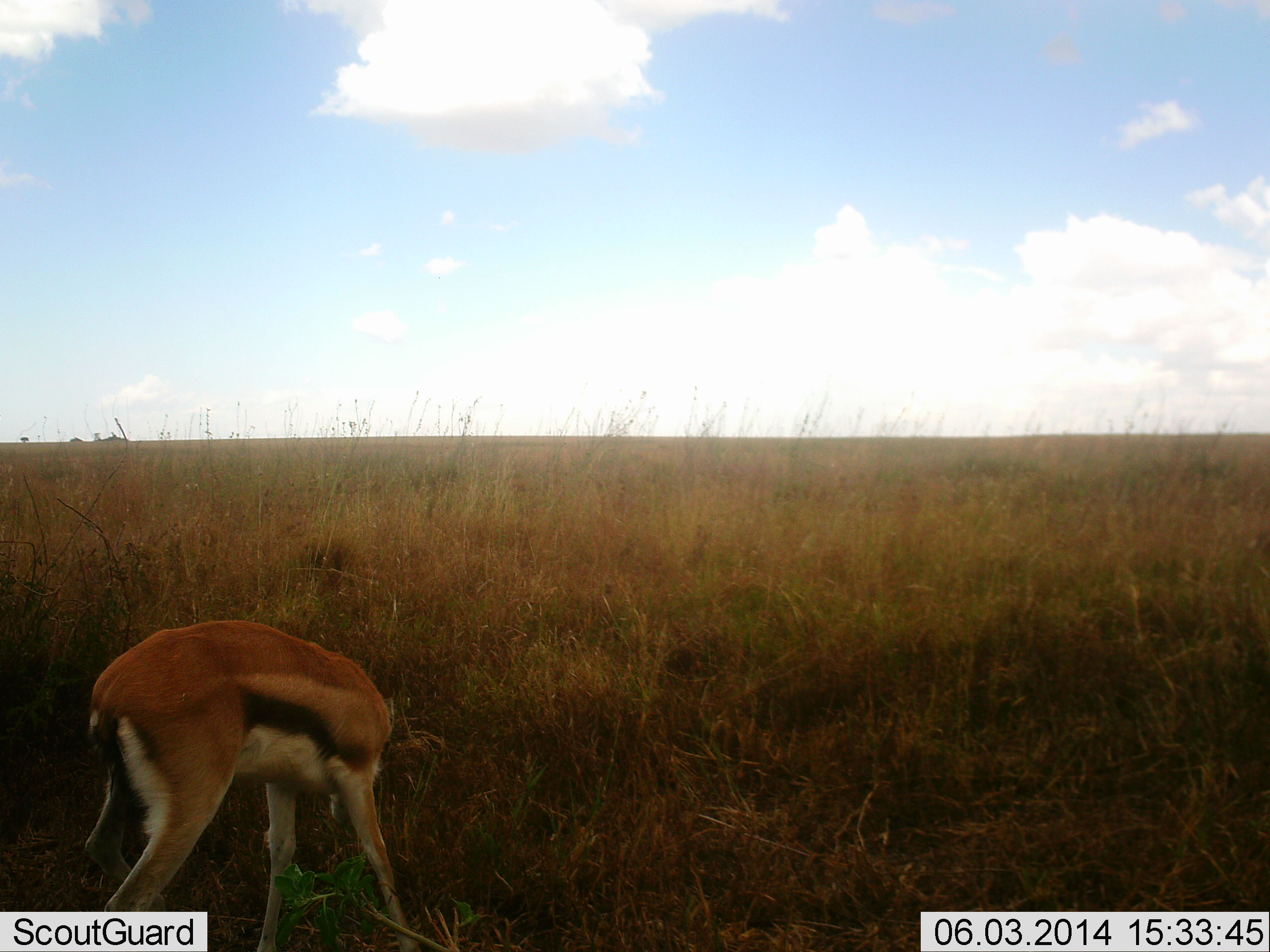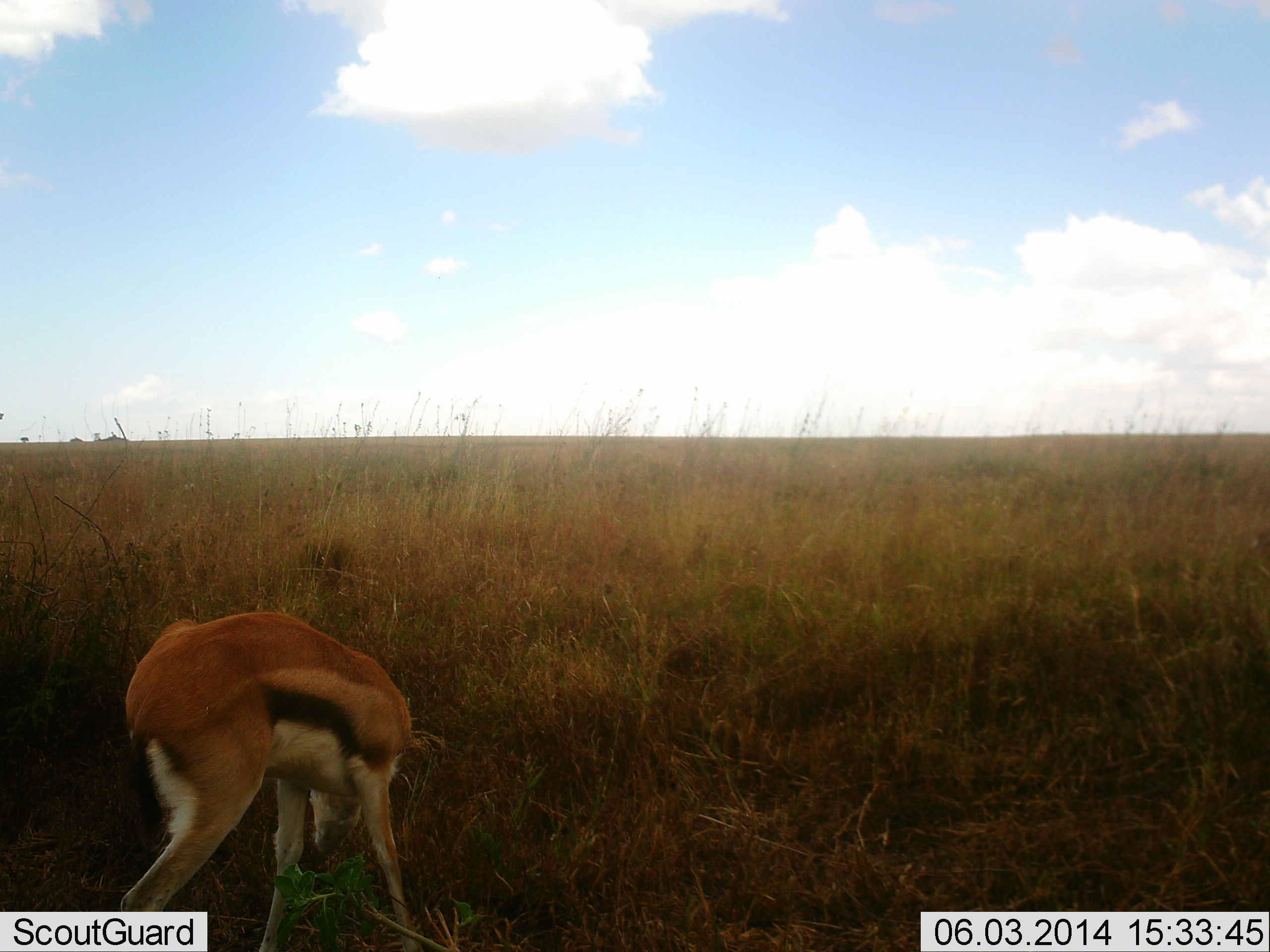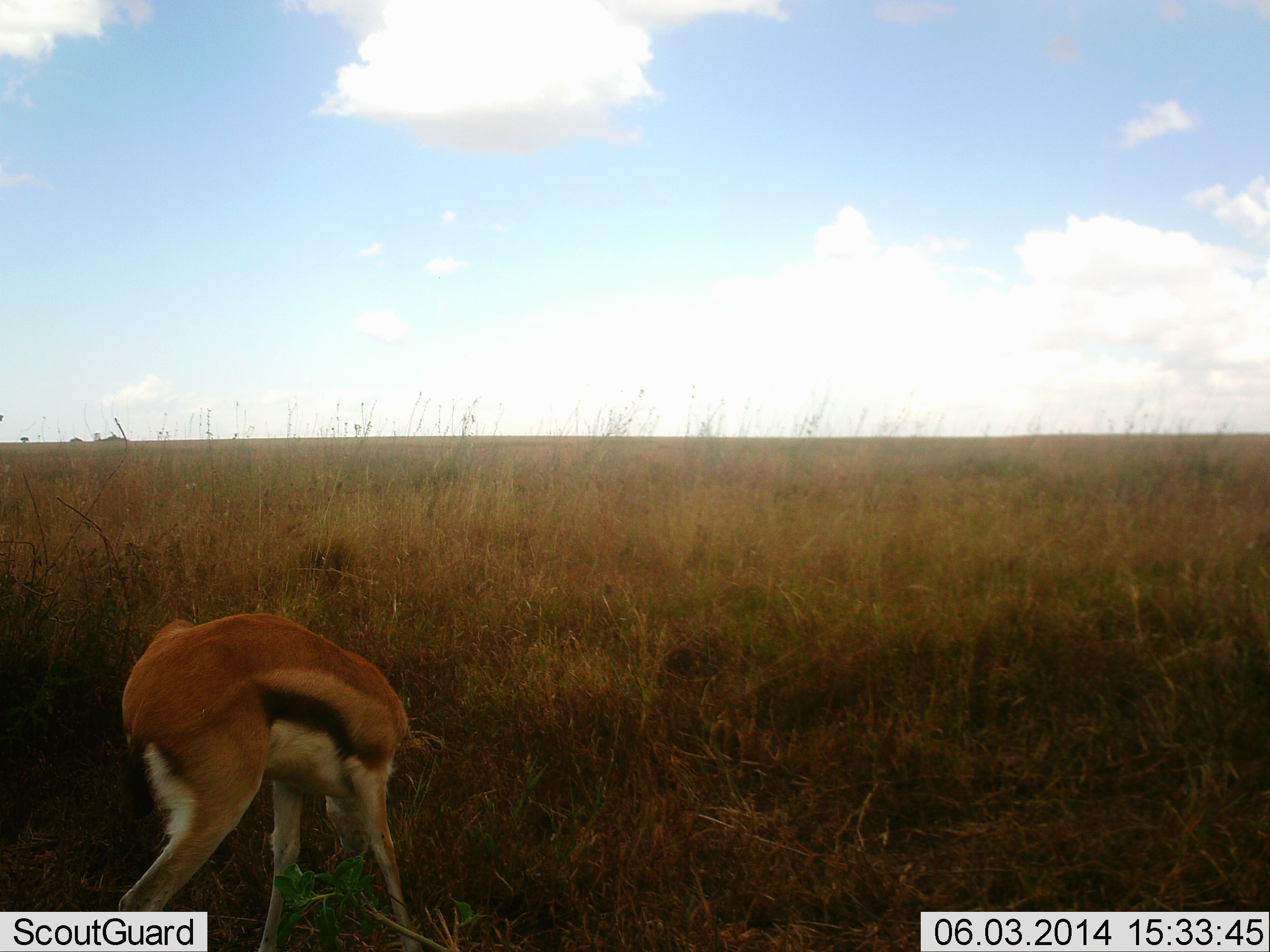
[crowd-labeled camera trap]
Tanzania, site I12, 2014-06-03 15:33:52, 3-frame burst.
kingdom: Animalia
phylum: Chordata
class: Mammalia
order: Artiodactyla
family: Bovidae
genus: Eudorcas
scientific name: Eudorcas thomsonii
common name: thomson's gazelle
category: gazellethomsons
Gazellethomsons (thomson's gazelle) (Eudorcas thomsonii), count 1. Behavior (volunteer vote fractions): standing 50%, resting 0%, moving 0%, interacting 0%. Young present (vote fraction): 0%. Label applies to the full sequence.